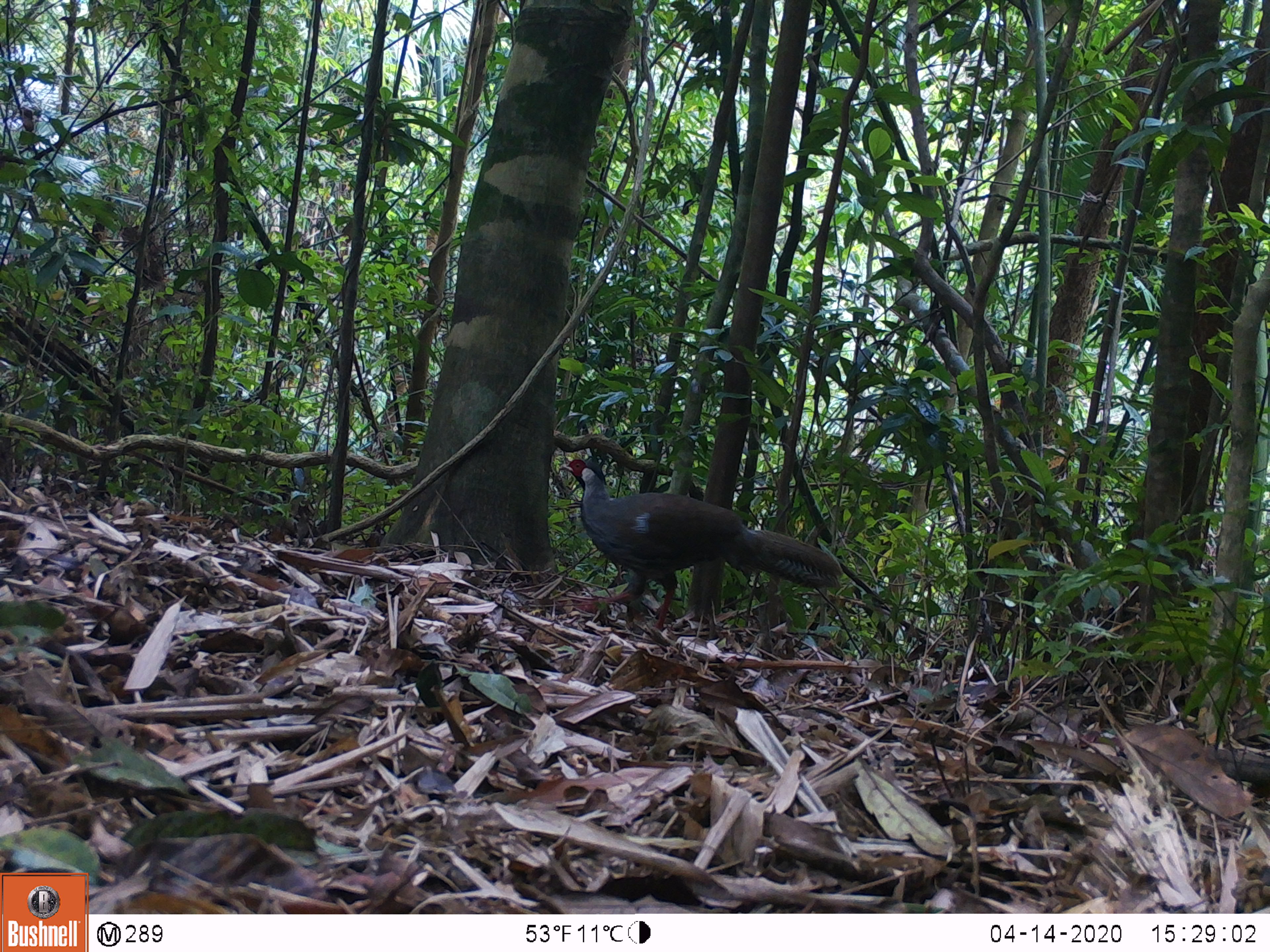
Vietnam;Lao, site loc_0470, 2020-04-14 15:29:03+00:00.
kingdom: Animalia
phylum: Chordata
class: Aves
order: Galliformes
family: Phasianidae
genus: Lophura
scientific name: Lophura nycthemera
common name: silver pheasant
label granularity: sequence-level